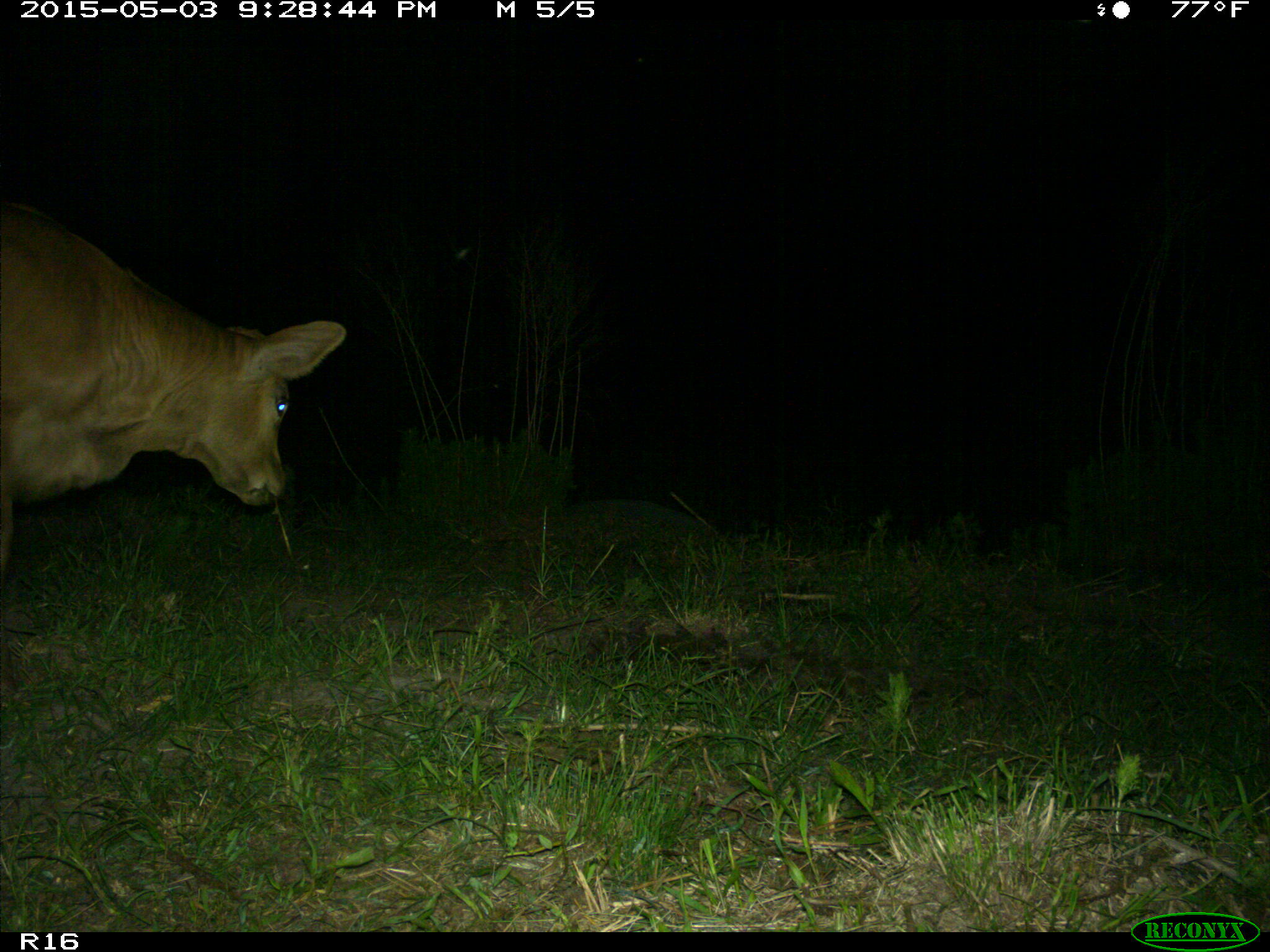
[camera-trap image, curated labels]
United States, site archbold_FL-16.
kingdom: Animalia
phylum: Chordata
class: Mammalia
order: Artiodactyla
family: Bovidae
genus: Bos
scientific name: Bos taurus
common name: domestic cow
Bos taurus (domestic cow).